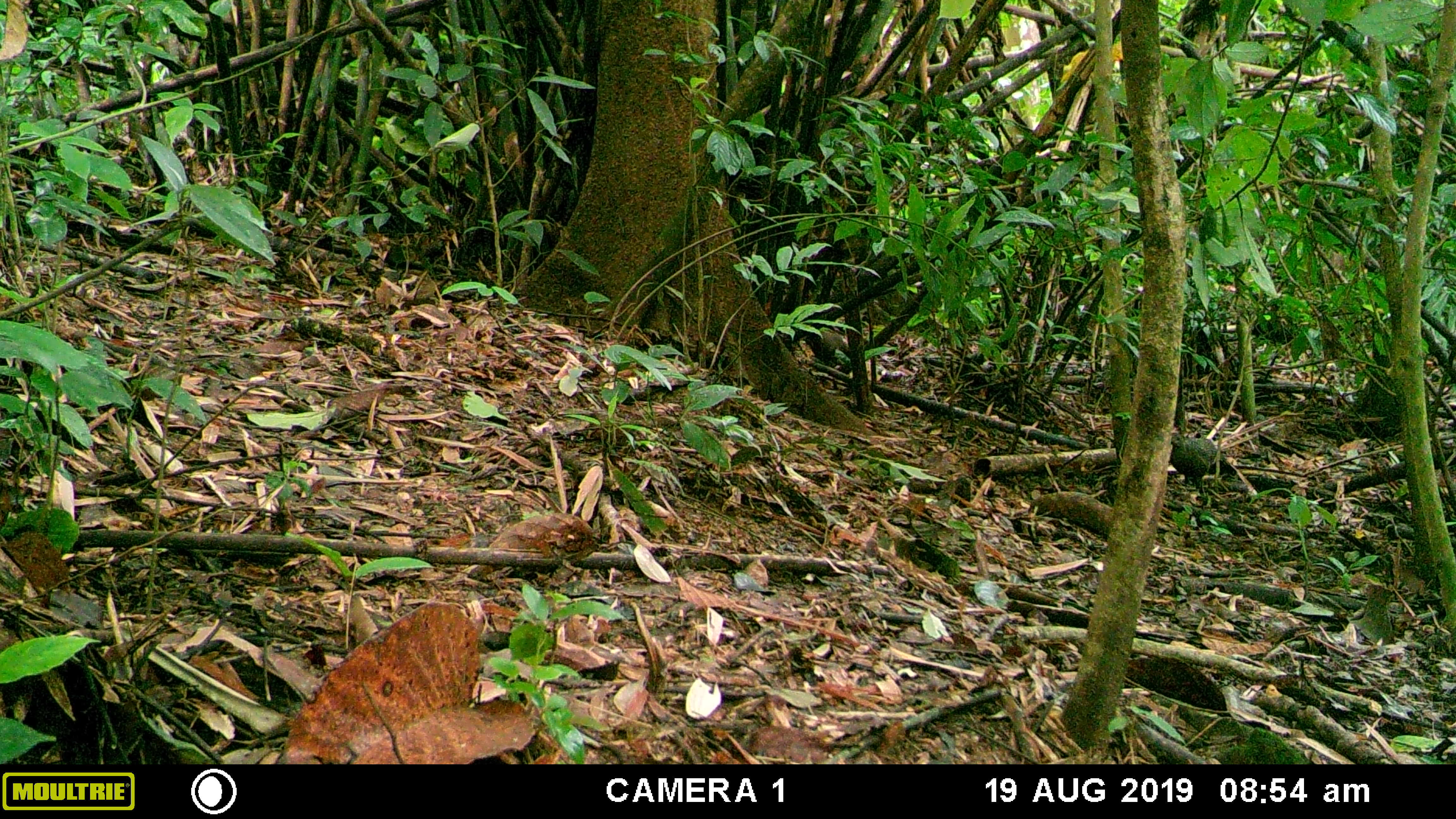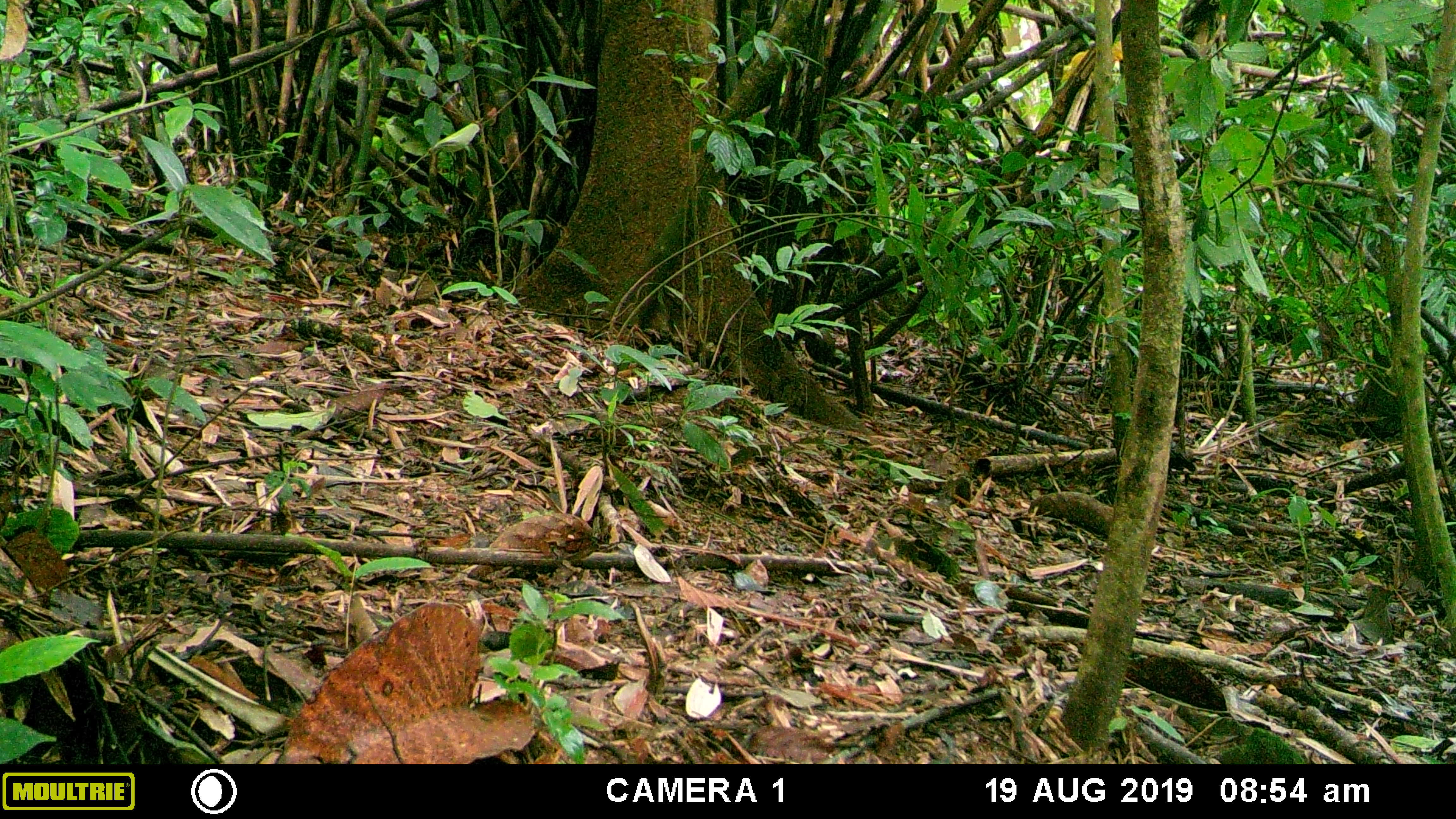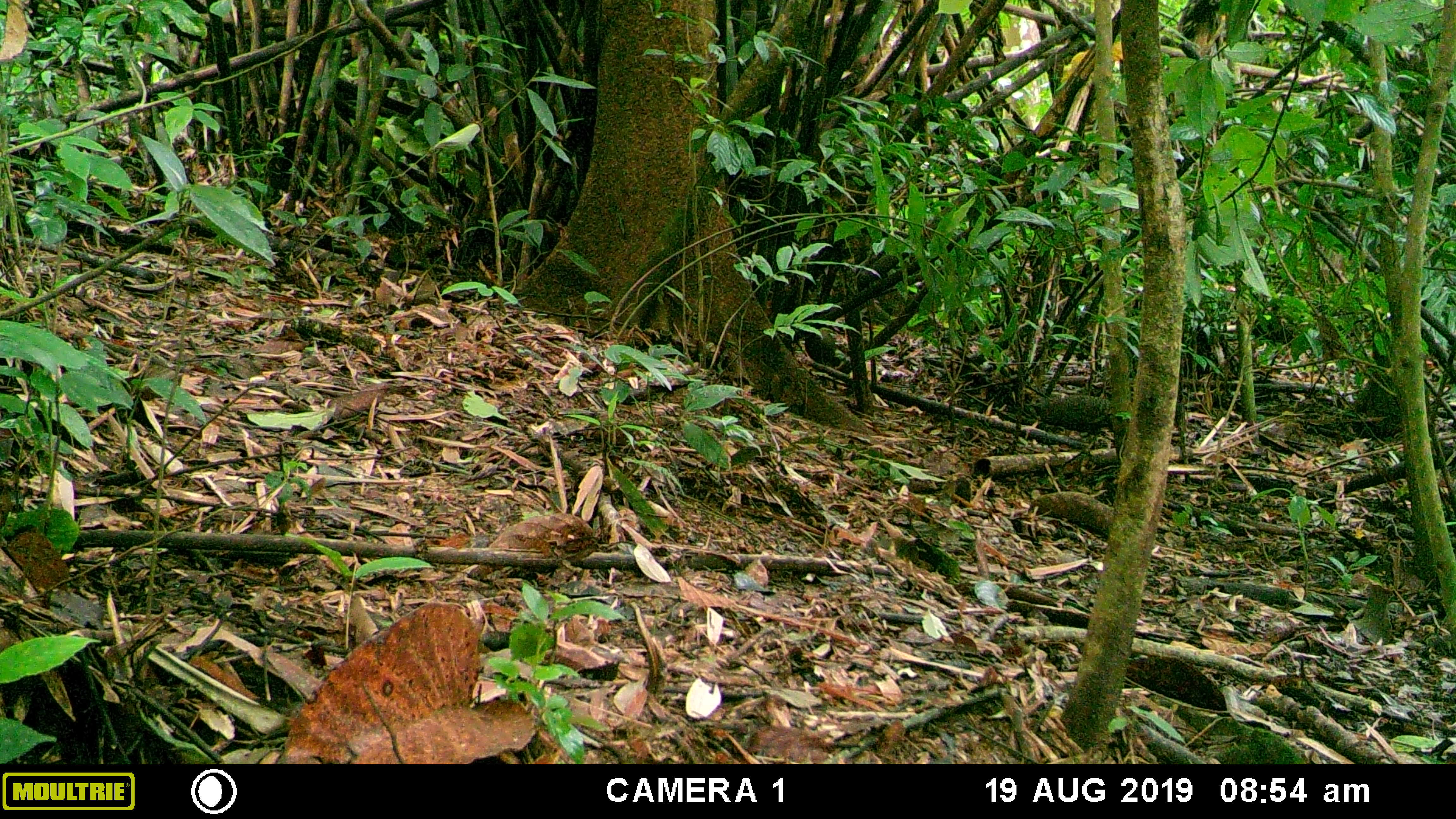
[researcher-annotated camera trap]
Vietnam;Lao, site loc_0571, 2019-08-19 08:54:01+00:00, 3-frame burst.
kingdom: Animalia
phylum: Chordata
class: Aves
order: Galliformes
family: Phasianidae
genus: Polyplectron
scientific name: Polyplectron bicalcaratum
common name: gray peacock-pheasant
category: grey peacock pheasant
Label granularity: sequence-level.